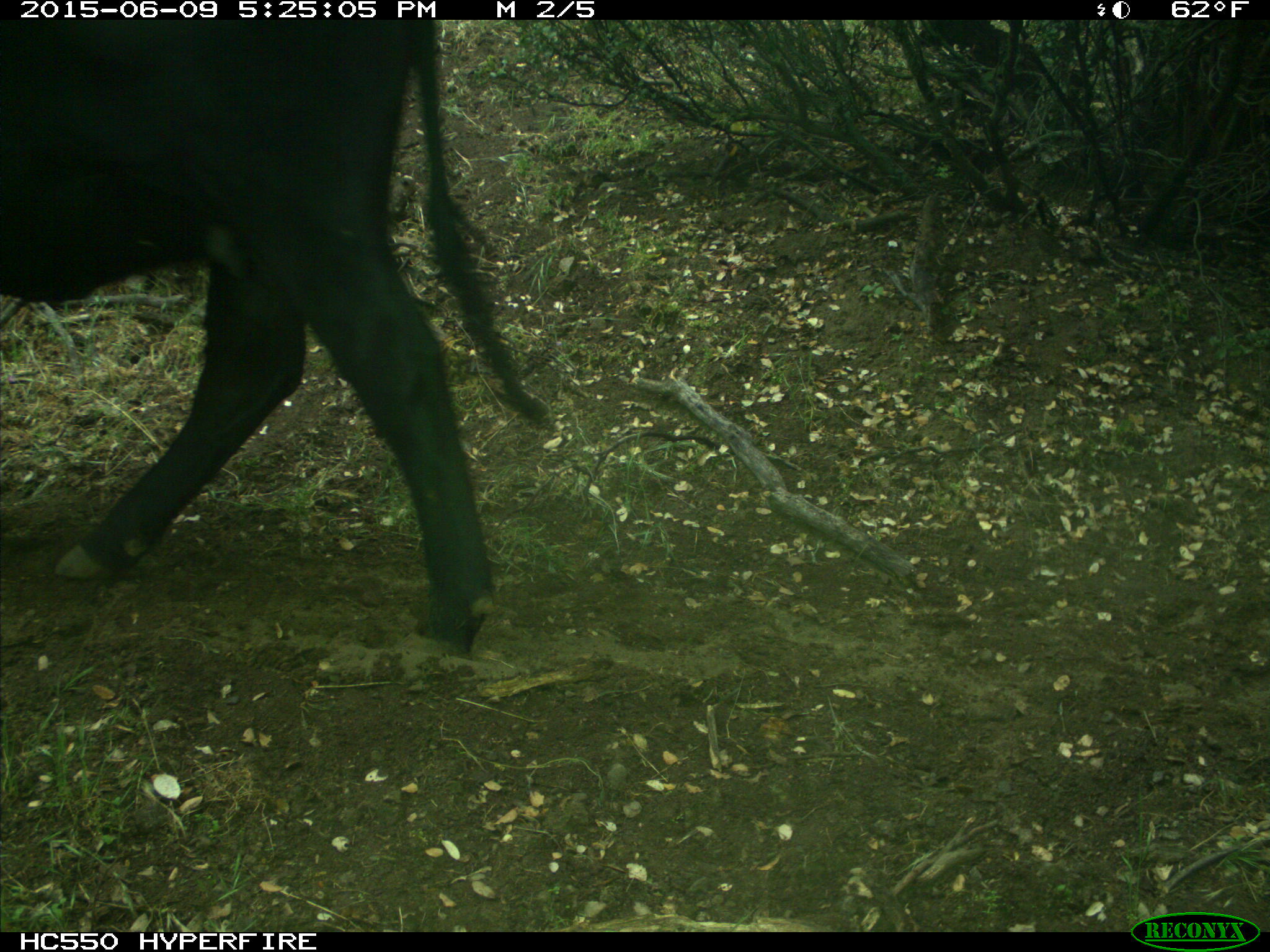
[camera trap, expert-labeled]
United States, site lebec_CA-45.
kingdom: Animalia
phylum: Chordata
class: Mammalia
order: Artiodactyla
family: Bovidae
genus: Bos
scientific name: Bos taurus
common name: domestic cow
Bos taurus (domestic cow).